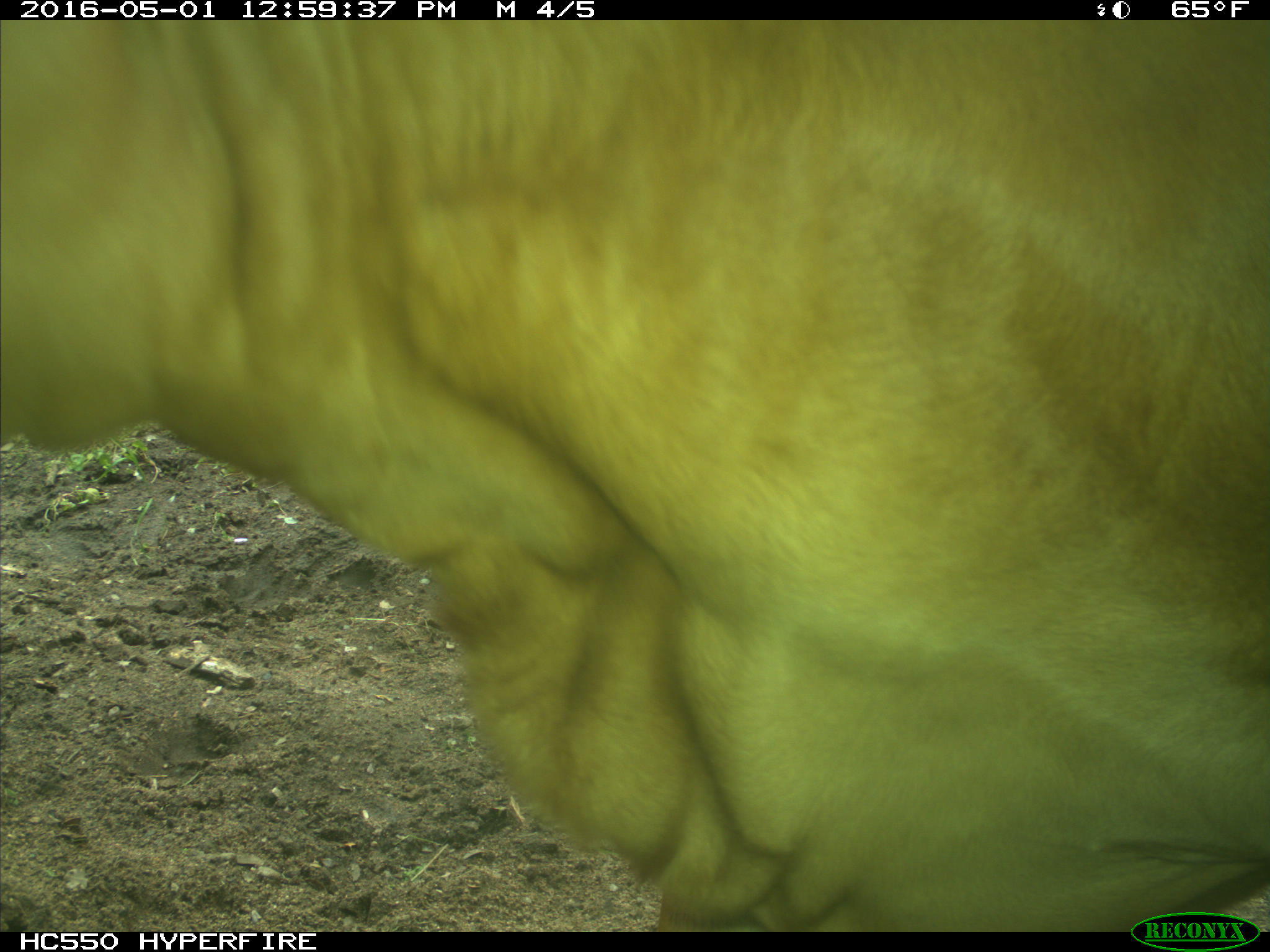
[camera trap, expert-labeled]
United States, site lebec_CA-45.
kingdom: Animalia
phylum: Chordata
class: Mammalia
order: Artiodactyla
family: Bovidae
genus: Bos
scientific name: Bos taurus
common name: domestic cow